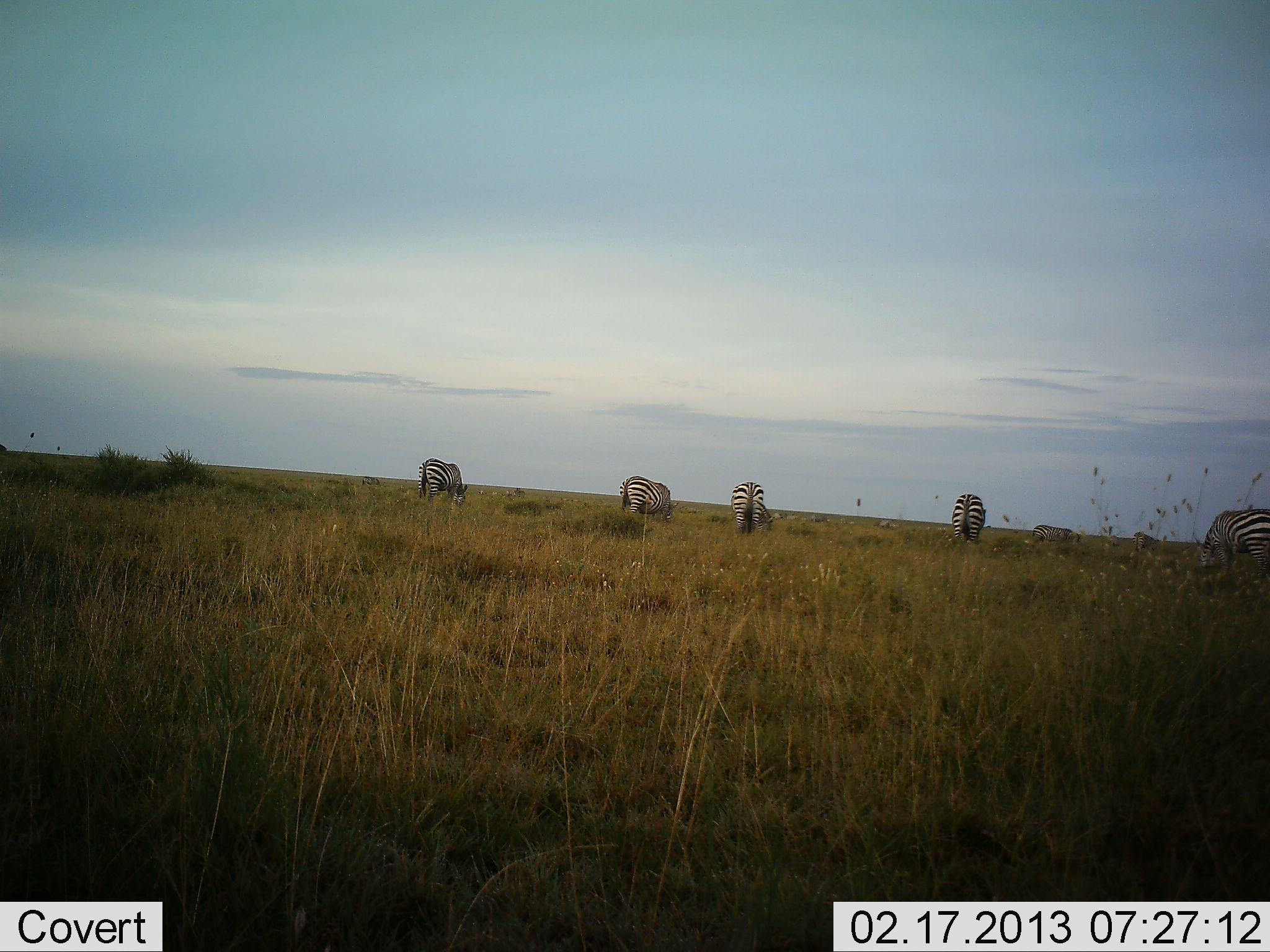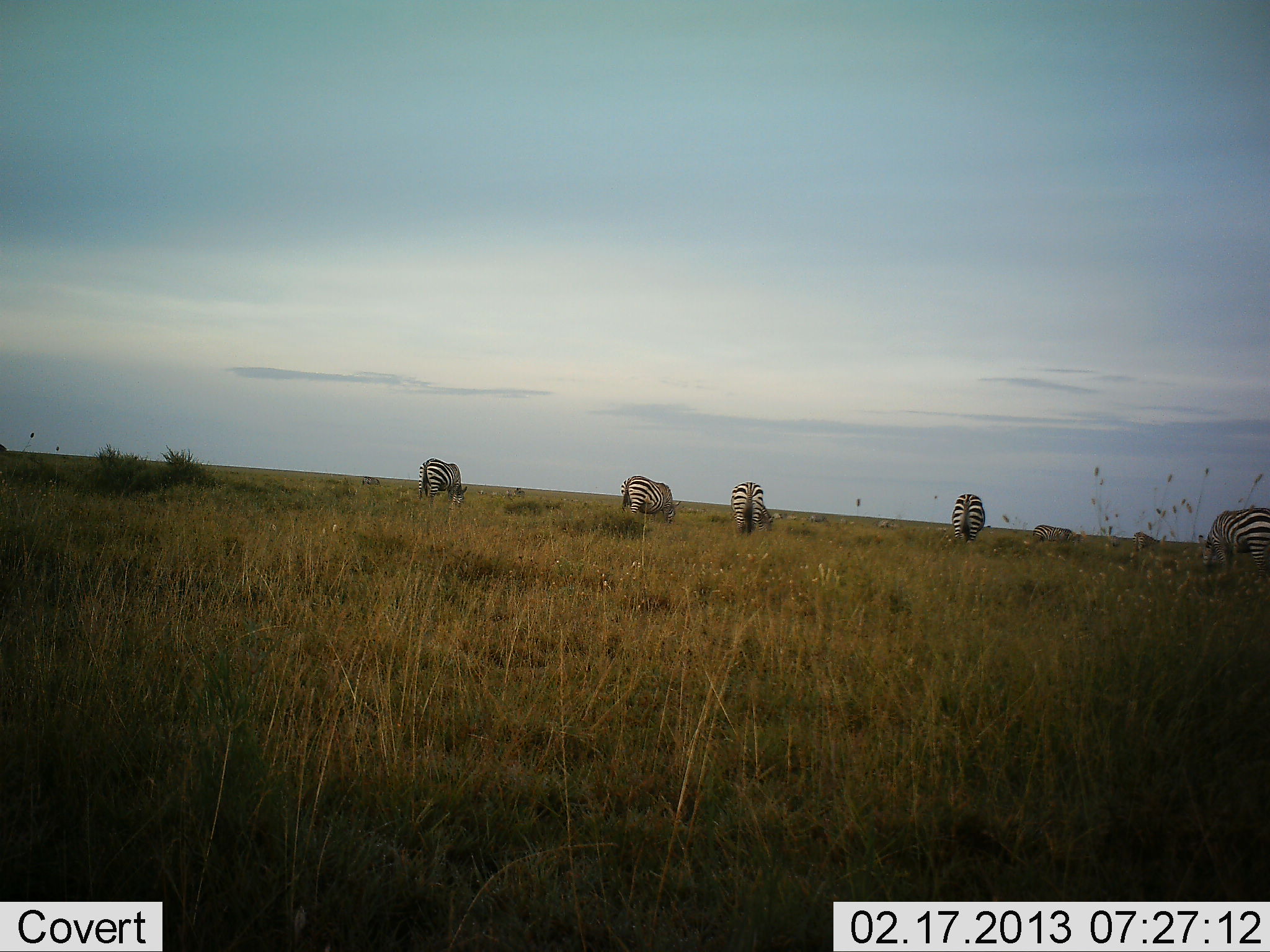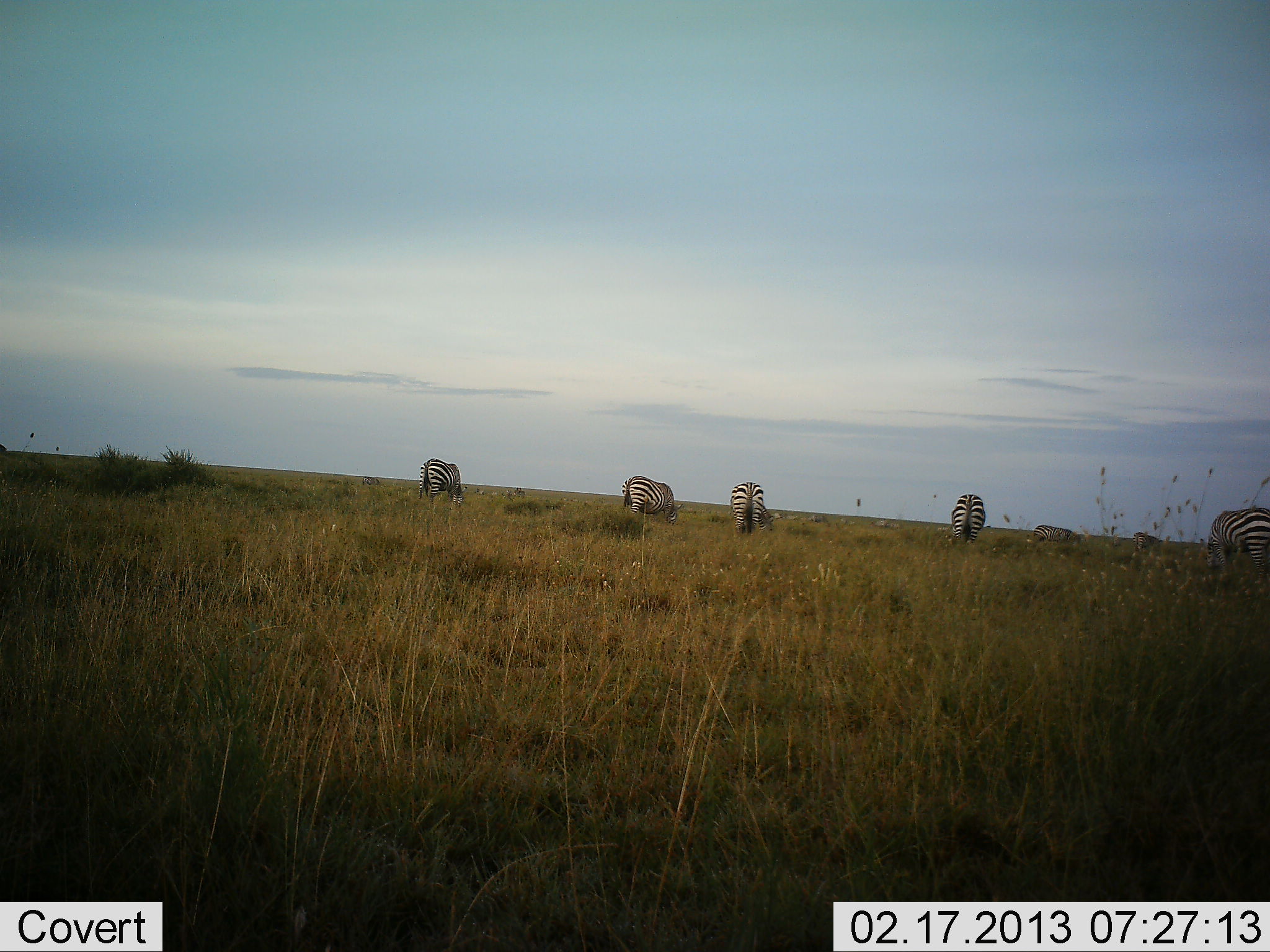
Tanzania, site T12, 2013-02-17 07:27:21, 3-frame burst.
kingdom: Animalia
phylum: Chordata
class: Mammalia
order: Perissodactyla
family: Equidae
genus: Equus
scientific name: Equus quagga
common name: plains zebra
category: zebra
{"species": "zebra (plains zebra) (Equus quagga)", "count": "7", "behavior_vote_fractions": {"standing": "11%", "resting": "4%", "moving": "4%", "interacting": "0%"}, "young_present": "0%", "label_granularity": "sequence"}